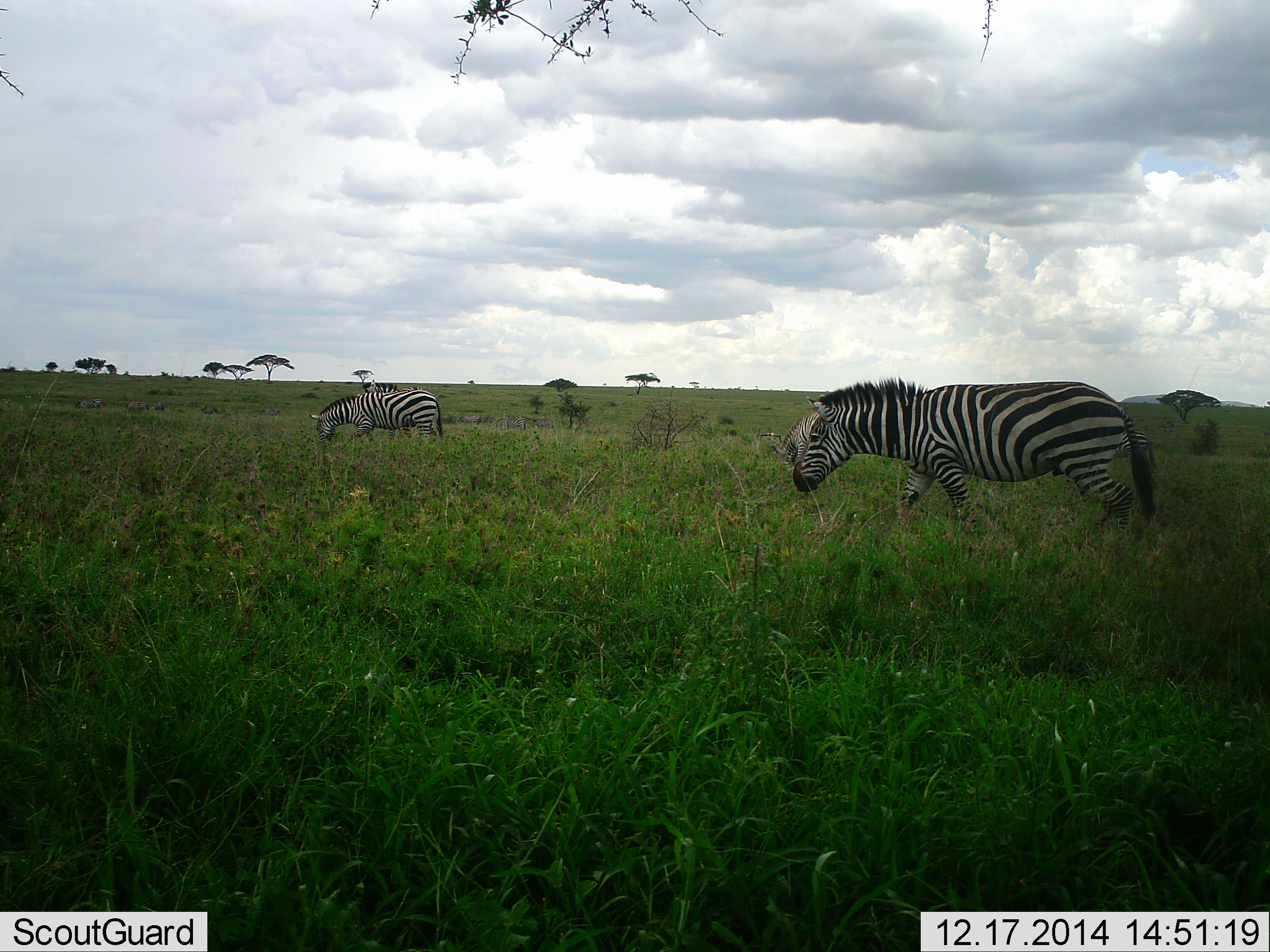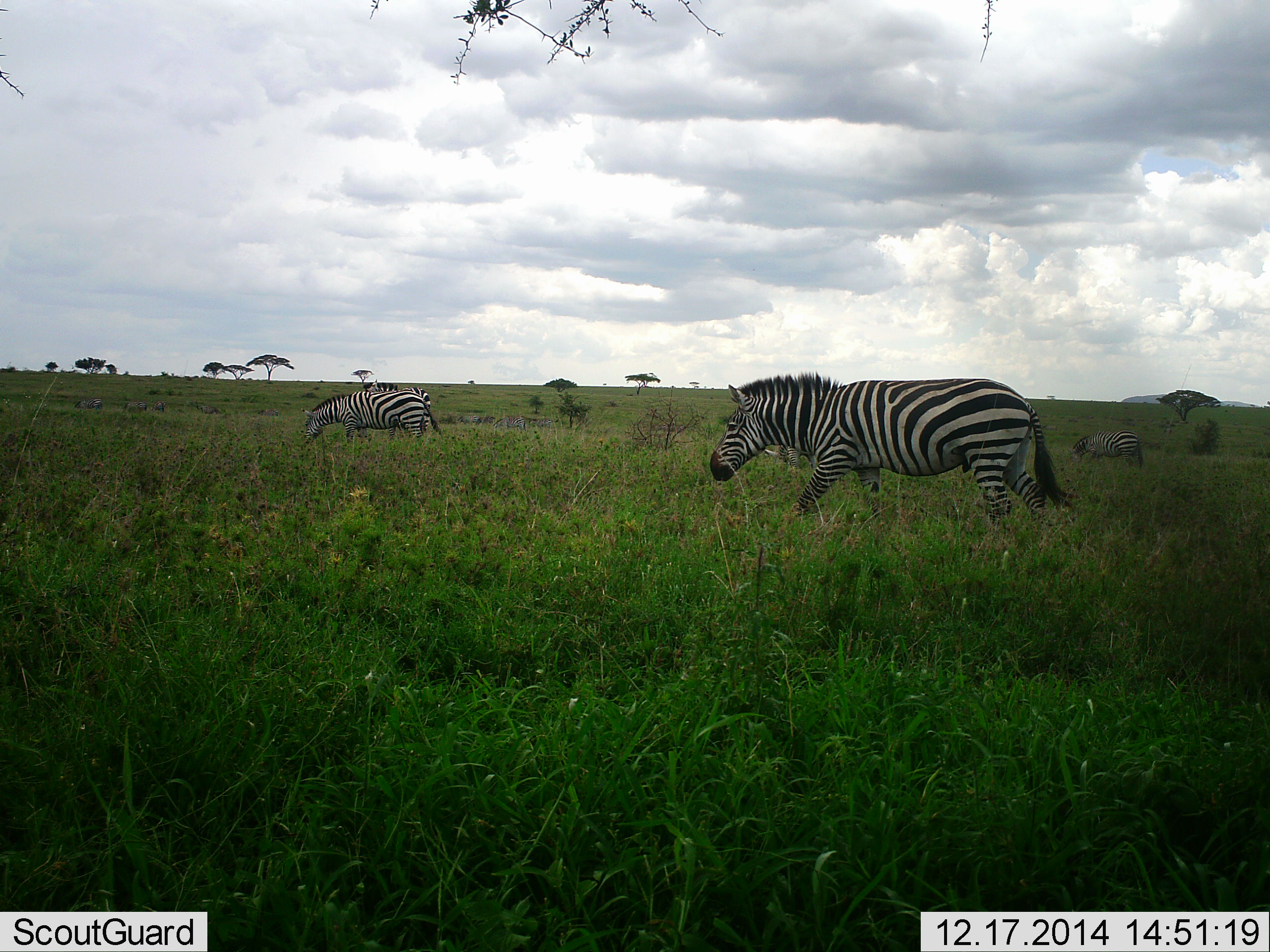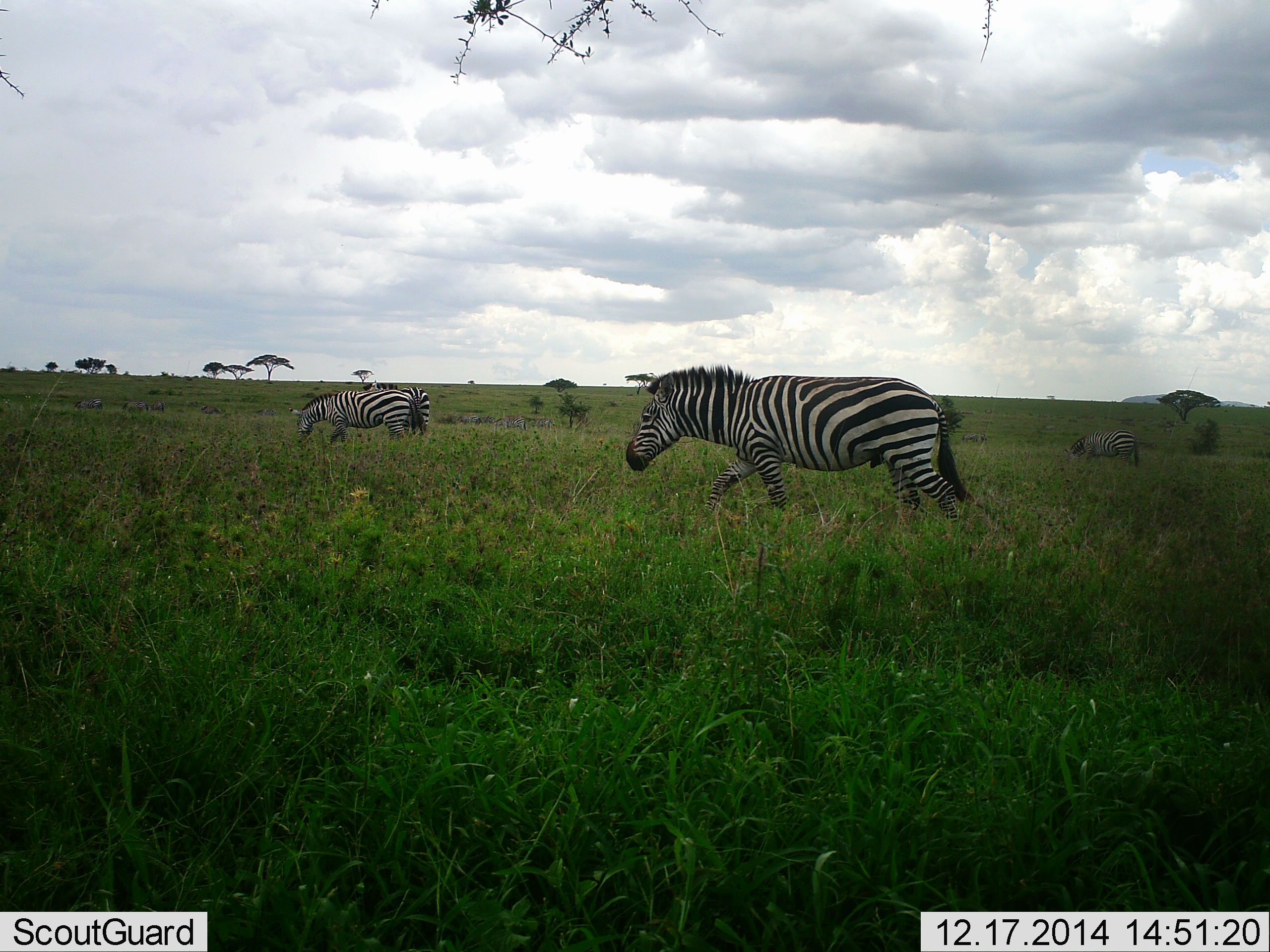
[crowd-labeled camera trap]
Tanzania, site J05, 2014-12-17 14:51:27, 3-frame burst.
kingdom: Animalia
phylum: Chordata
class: Mammalia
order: Perissodactyla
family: Equidae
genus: Equus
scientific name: Equus quagga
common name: plains zebra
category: zebra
Zebra (plains zebra) (Equus quagga), count 3. Behavior (volunteer vote fractions): standing 9%, resting 0%, moving 82%, interacting 0%. Young present (vote fraction): 0%. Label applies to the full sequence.